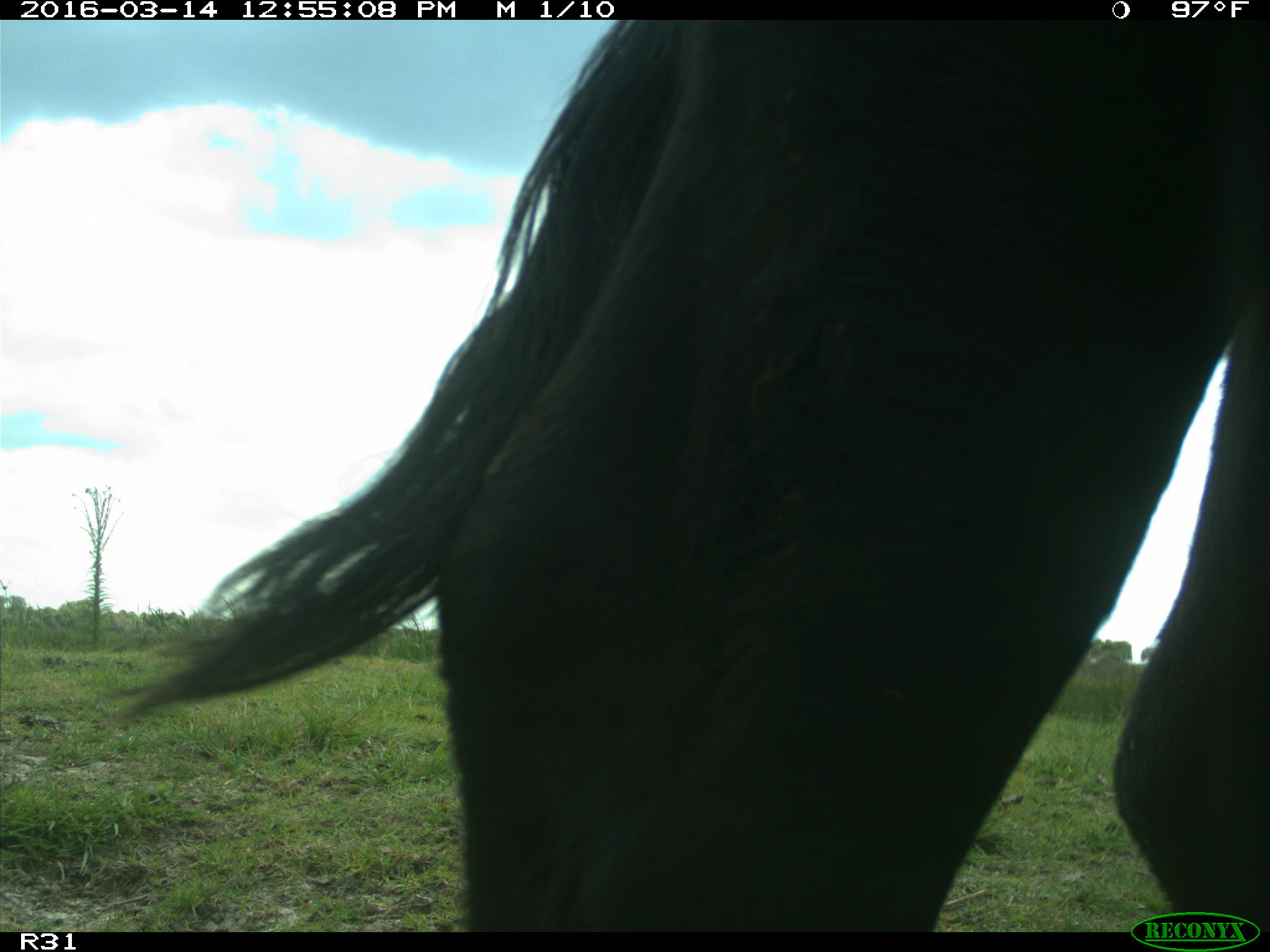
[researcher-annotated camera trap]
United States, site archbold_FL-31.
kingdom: Animalia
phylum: Chordata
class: Mammalia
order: Artiodactyla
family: Bovidae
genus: Bos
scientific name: Bos taurus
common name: domestic cow